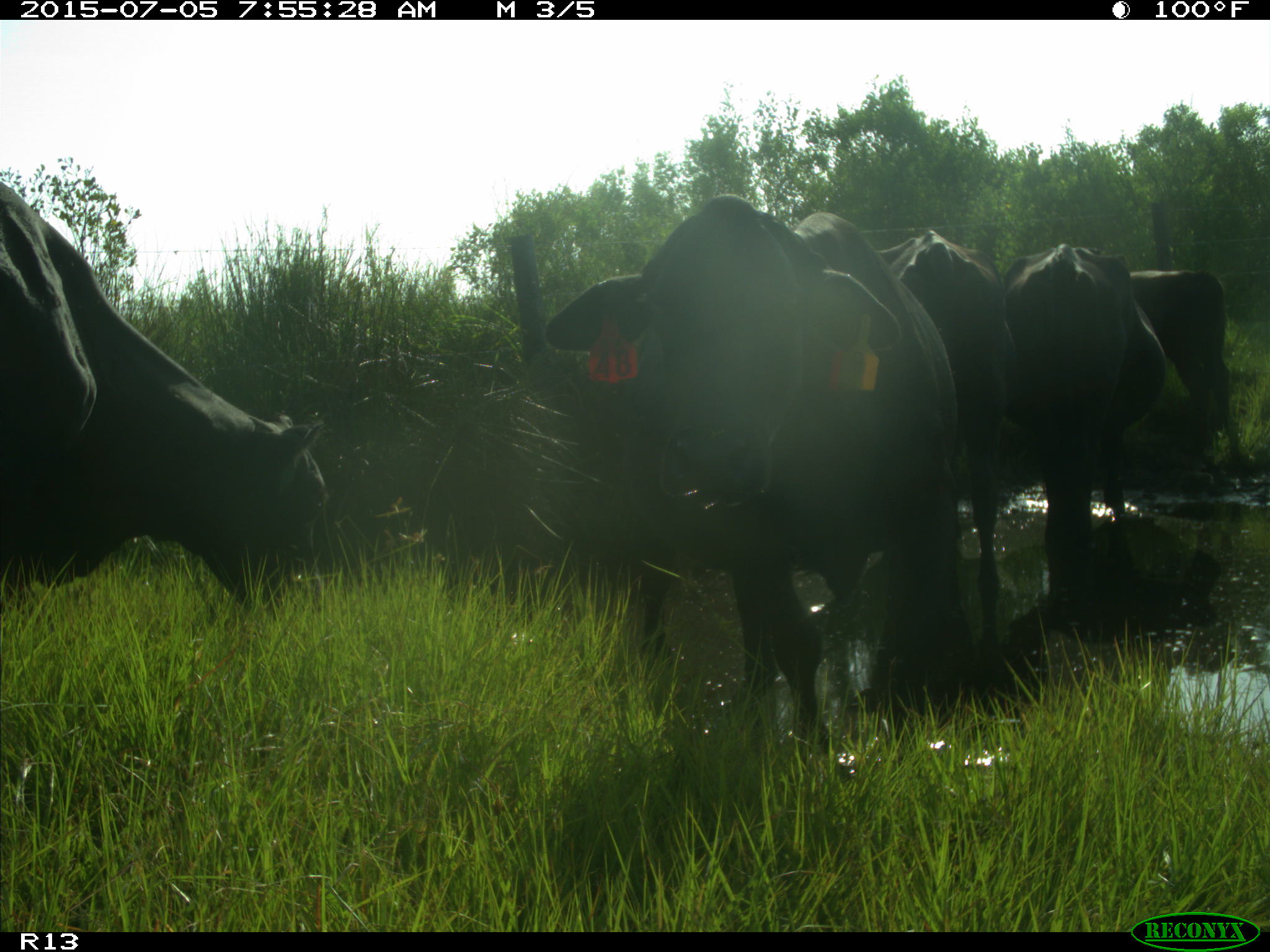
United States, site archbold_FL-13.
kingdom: Animalia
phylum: Chordata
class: Mammalia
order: Artiodactyla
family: Bovidae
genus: Bos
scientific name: Bos taurus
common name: domestic cow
Bos taurus (domestic cow).